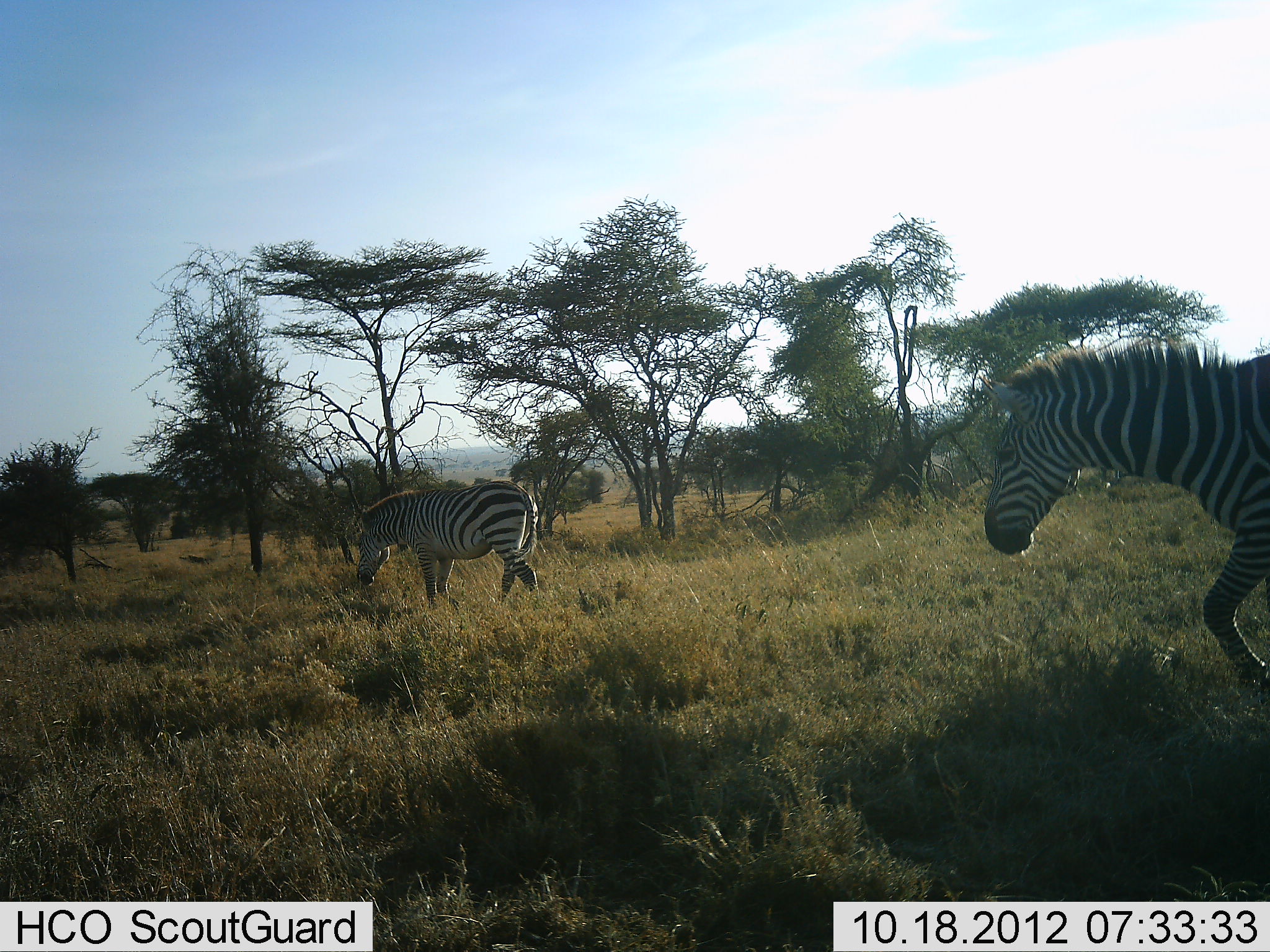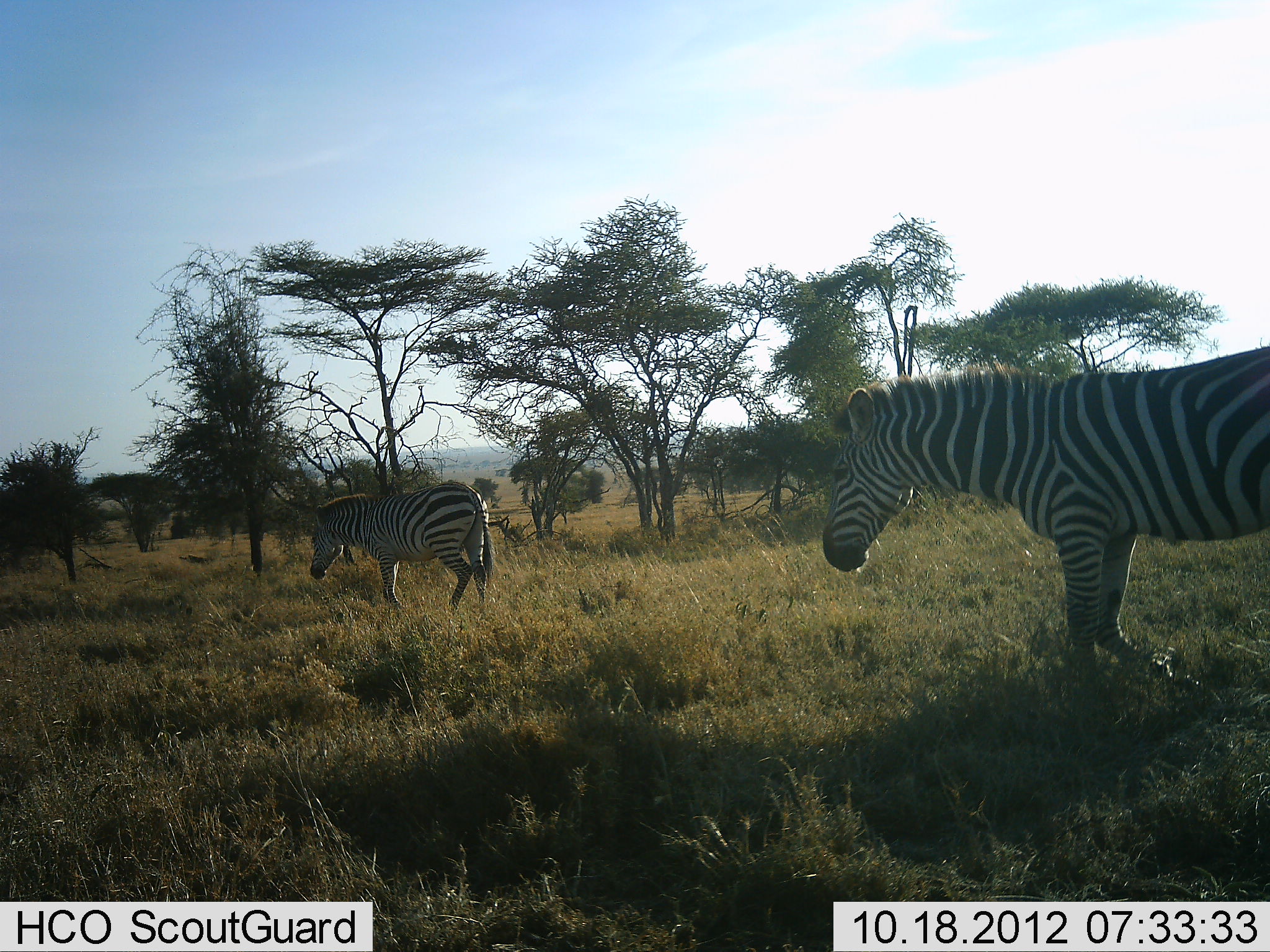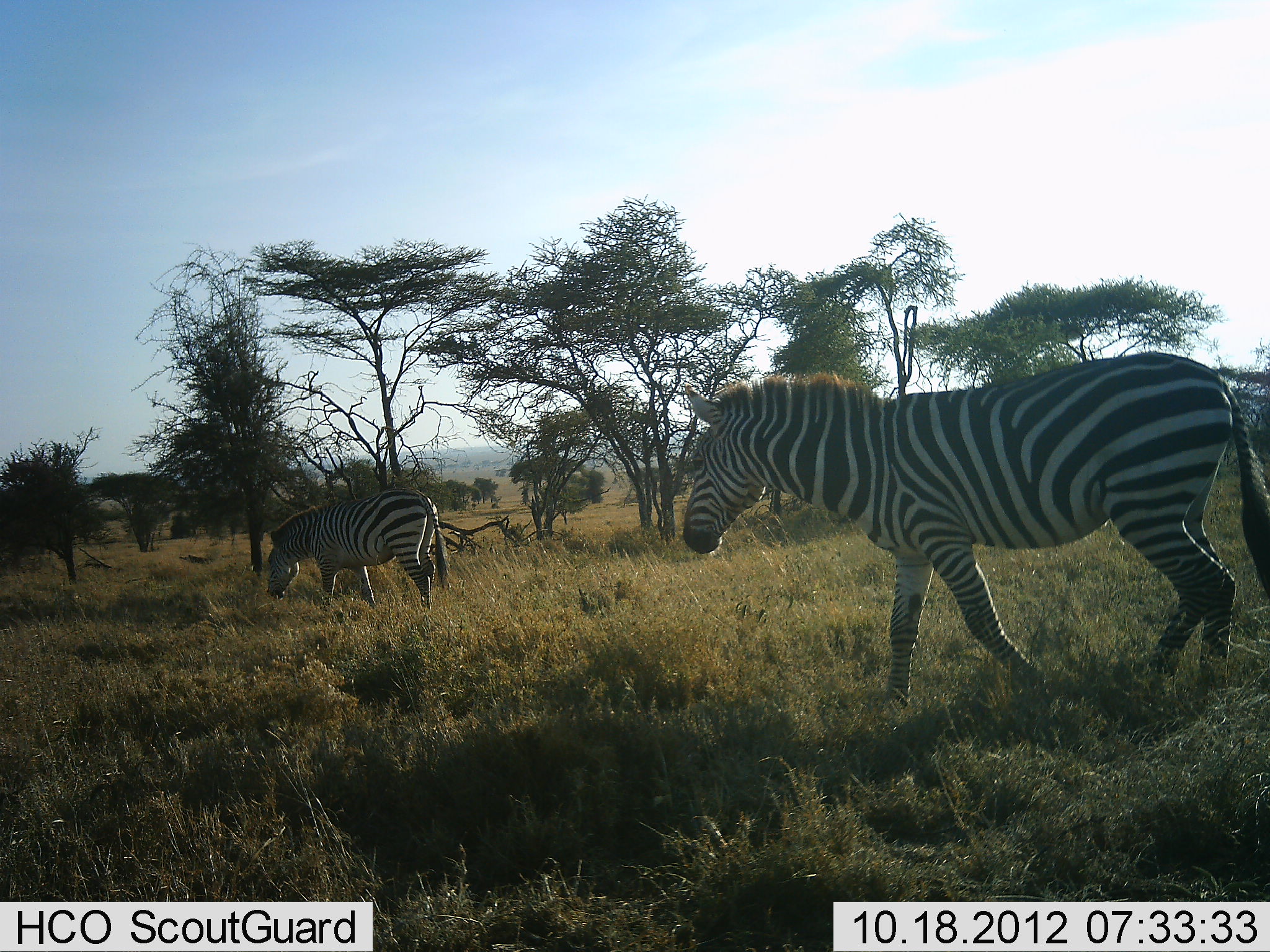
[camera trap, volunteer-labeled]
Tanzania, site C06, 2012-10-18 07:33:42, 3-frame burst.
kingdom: Animalia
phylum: Chordata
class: Mammalia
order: Perissodactyla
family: Equidae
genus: Equus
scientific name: Equus quagga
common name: plains zebra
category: zebra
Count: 2.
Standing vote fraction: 0%.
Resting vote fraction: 0%.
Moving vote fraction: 100%.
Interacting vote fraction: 0%.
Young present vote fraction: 0%.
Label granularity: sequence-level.